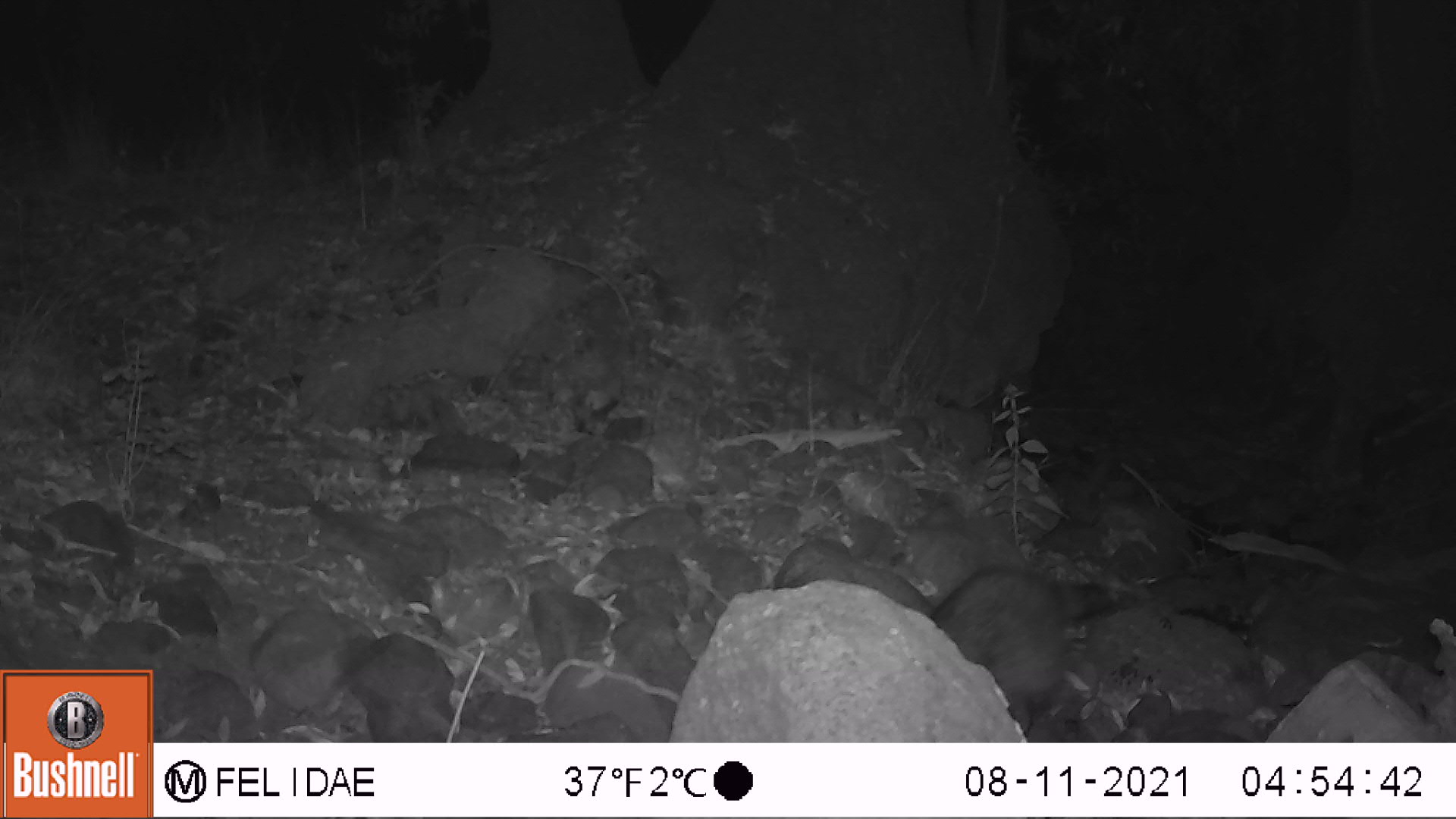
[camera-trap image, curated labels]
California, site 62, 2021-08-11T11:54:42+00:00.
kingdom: Animalia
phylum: Chordata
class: Mammalia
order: Carnivora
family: Procyonidae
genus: Procyon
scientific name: Procyon lotor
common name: raccoon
Raccoon (Procyon lotor).